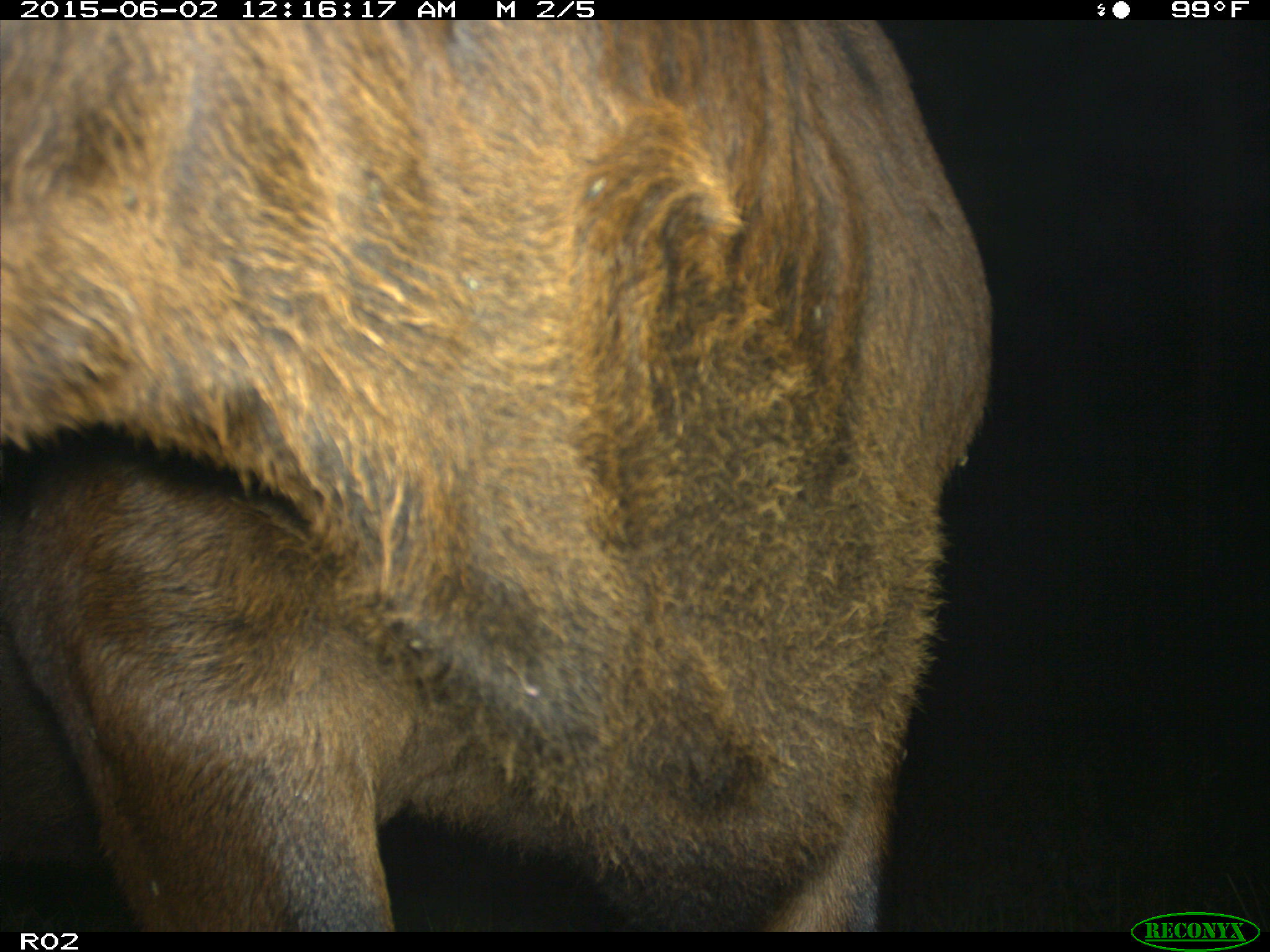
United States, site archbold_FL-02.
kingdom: Animalia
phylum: Chordata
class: Mammalia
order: Artiodactyla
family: Bovidae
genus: Bos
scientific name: Bos taurus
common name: domestic cow